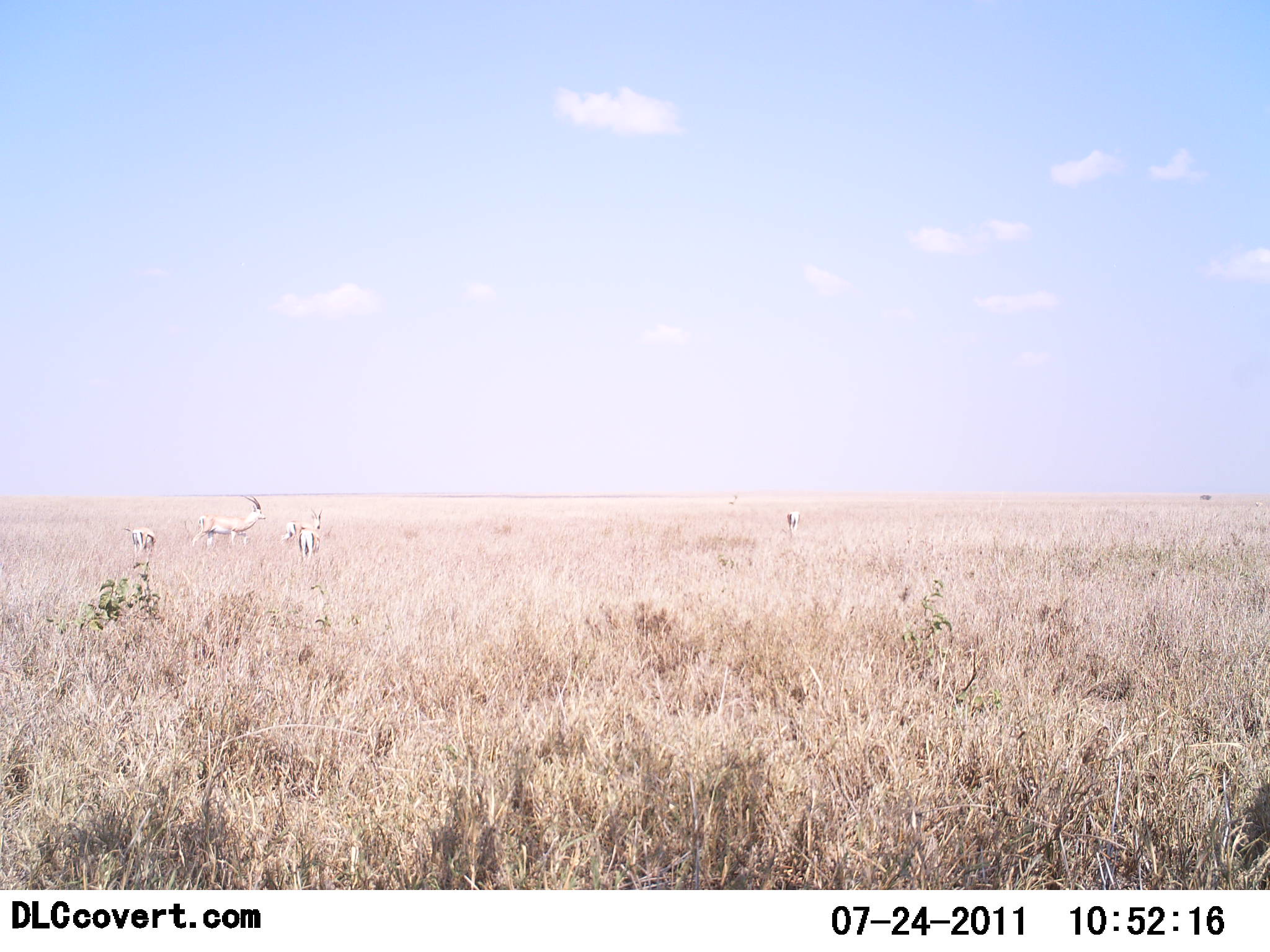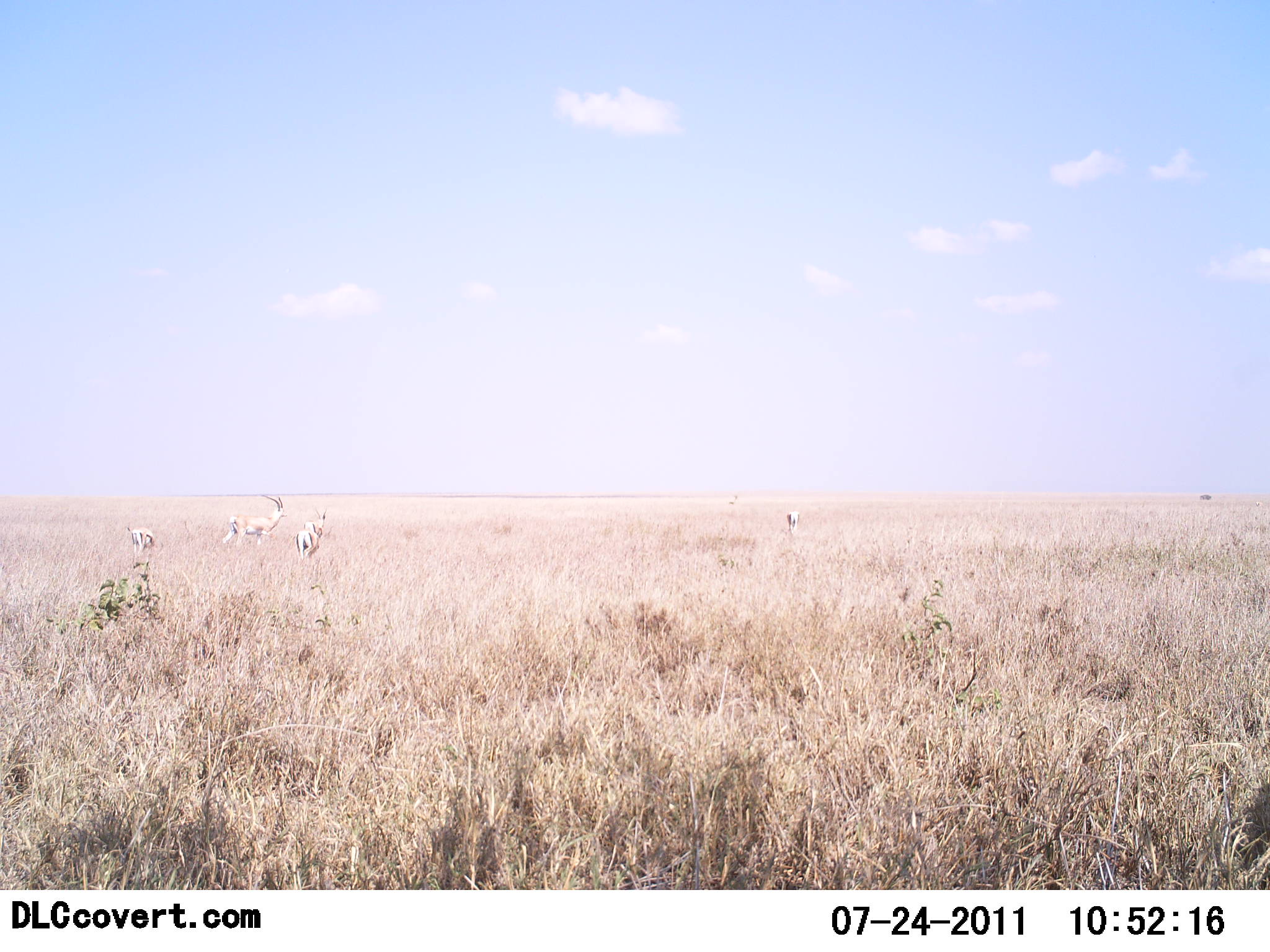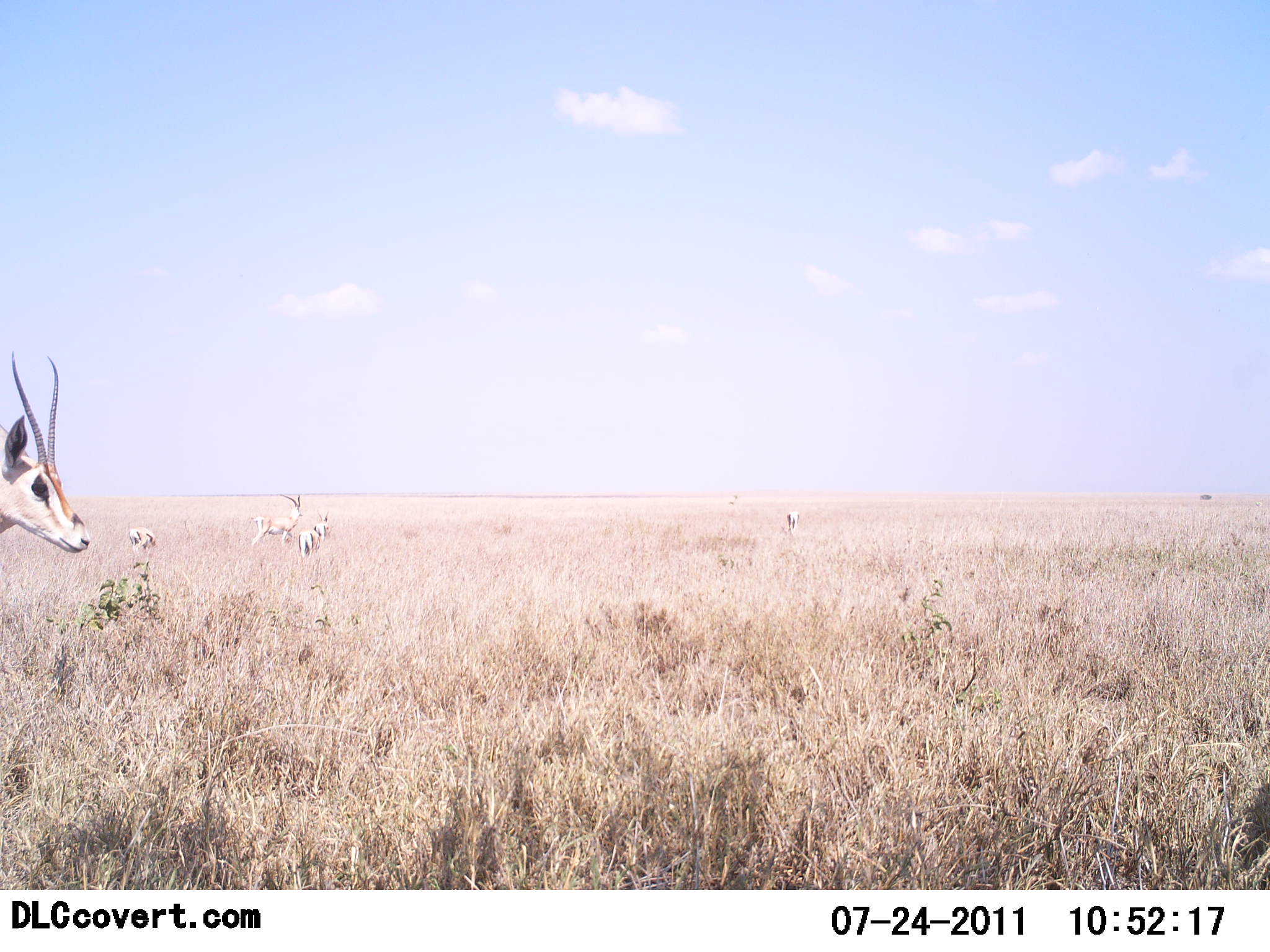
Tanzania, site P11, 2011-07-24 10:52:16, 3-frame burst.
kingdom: Animalia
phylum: Chordata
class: Mammalia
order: Artiodactyla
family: Bovidae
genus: Nanger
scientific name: Nanger granti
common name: grant's gazelle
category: gazellegrants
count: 6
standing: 62%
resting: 0%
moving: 92%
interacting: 0%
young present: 8%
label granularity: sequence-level